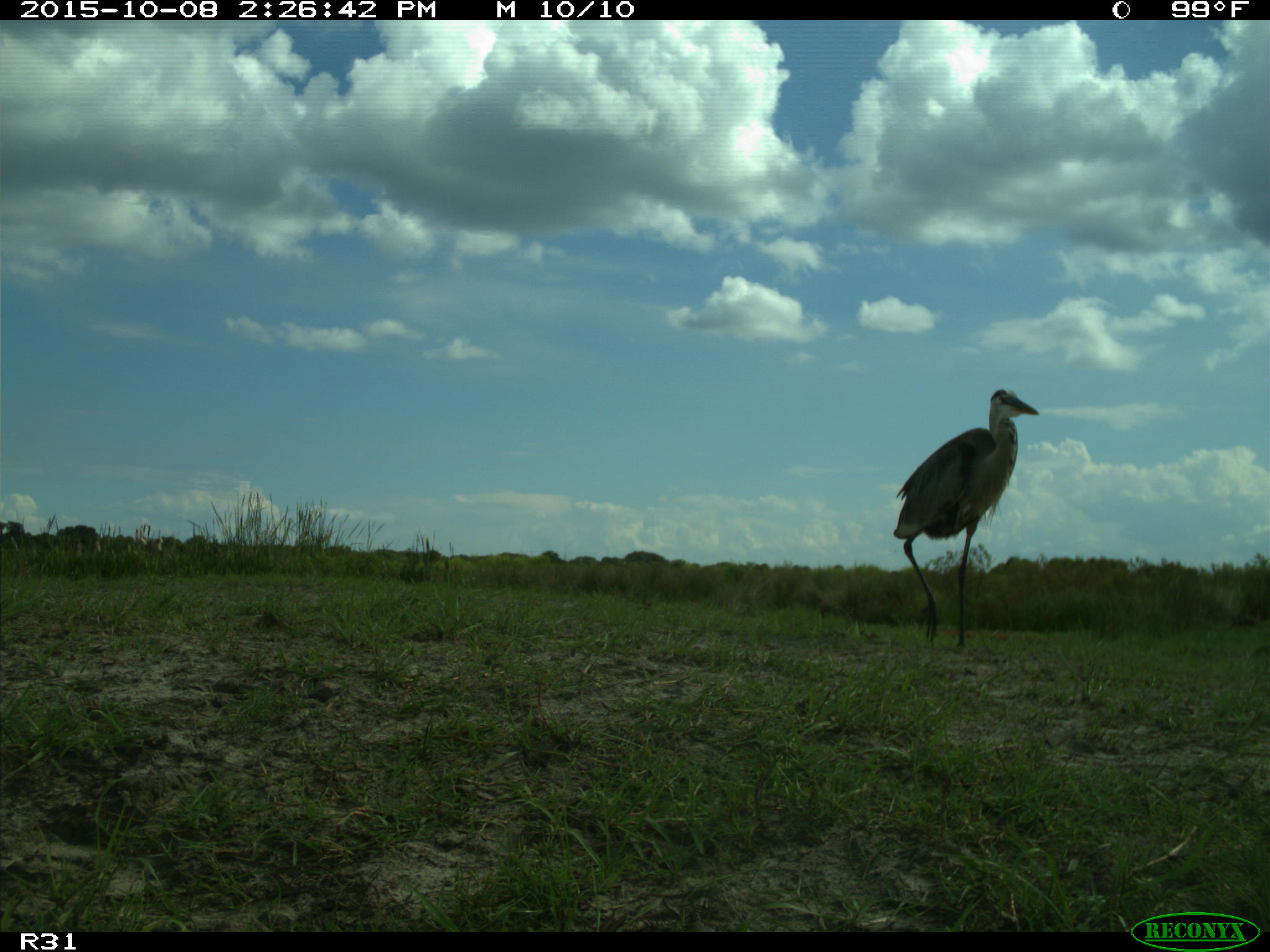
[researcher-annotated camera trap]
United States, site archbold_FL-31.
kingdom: Animalia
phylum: Chordata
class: Aves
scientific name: Aves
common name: birds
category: unidentified bird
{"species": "unidentified bird (birds) (Aves)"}